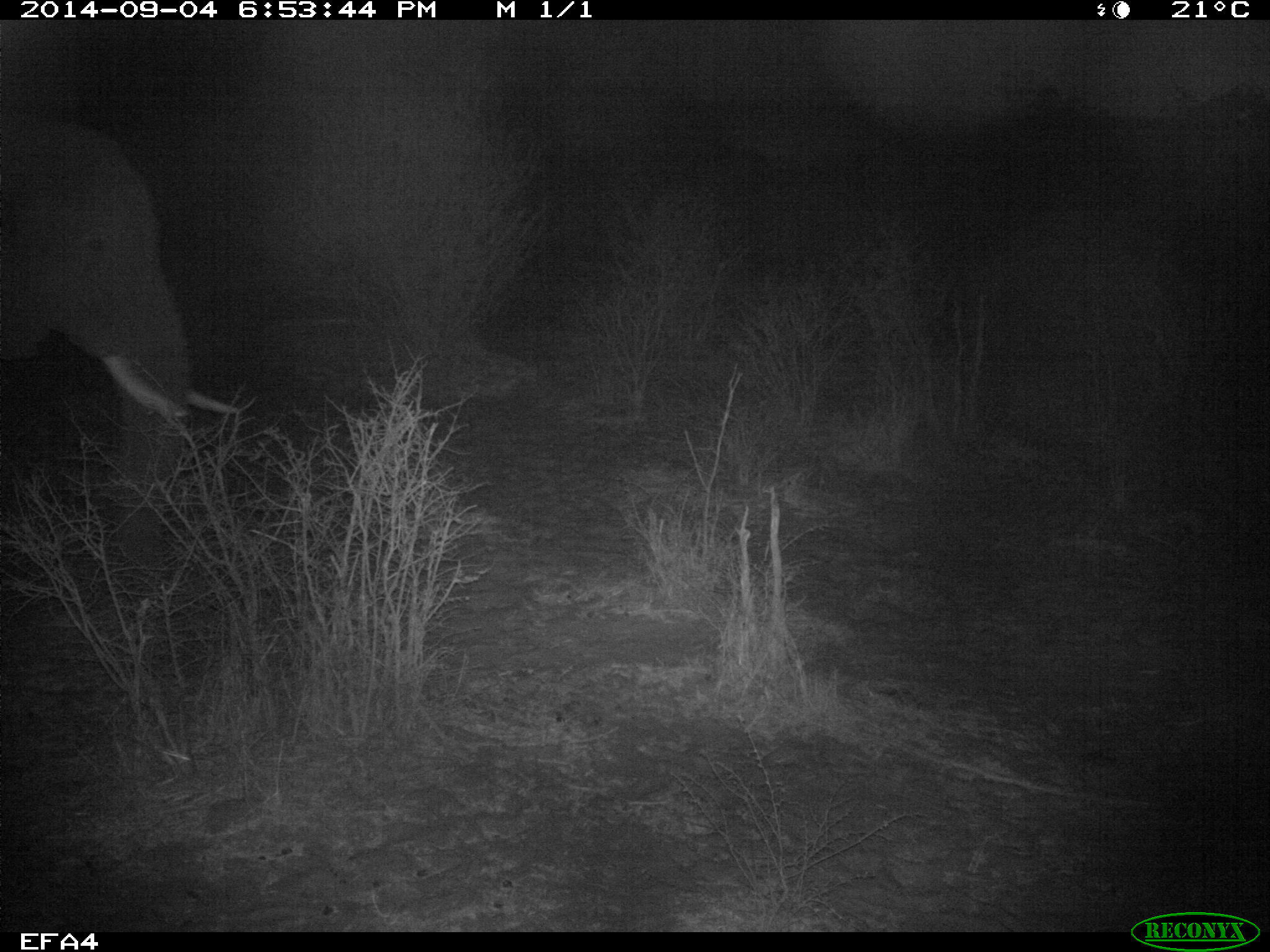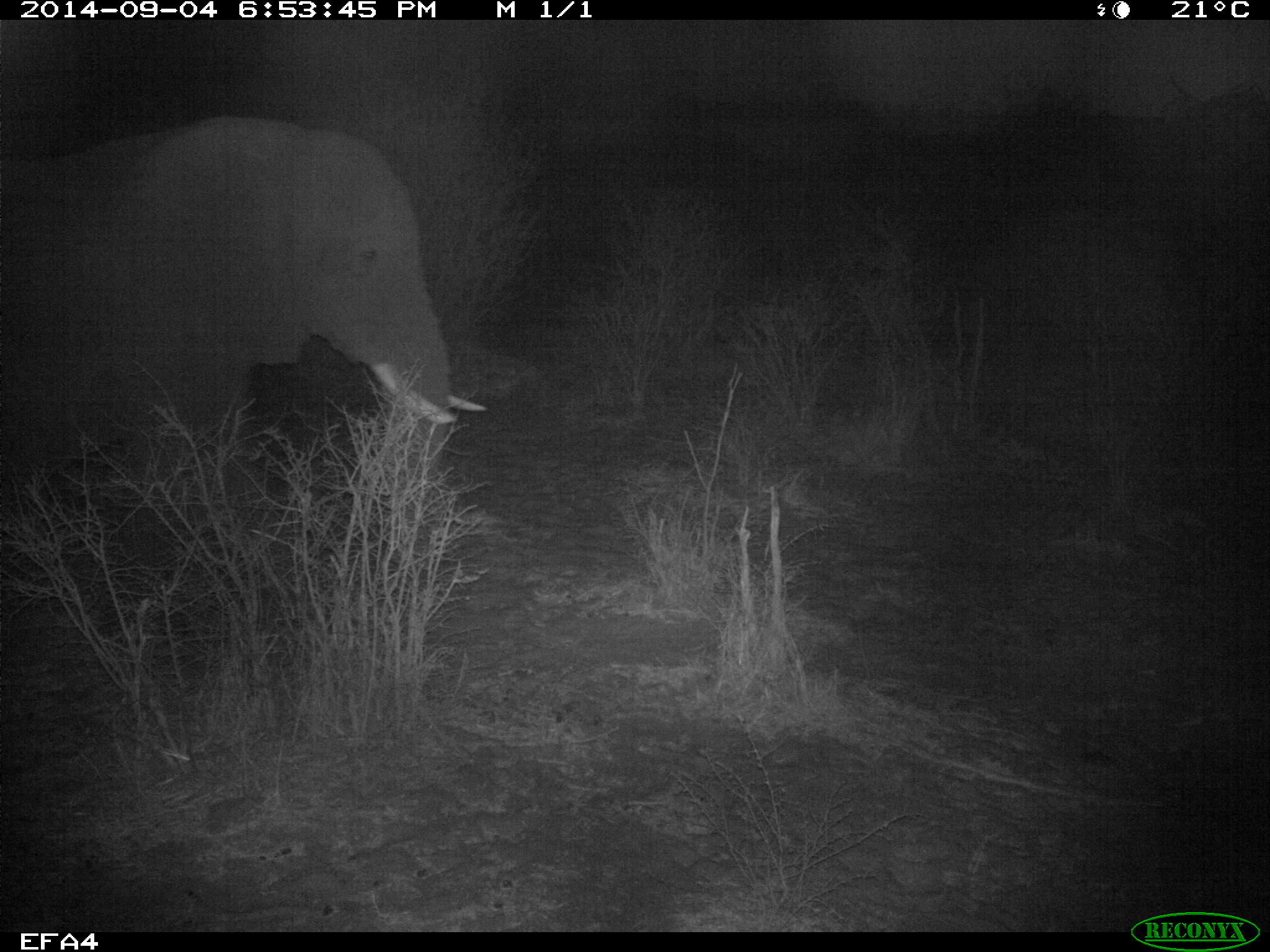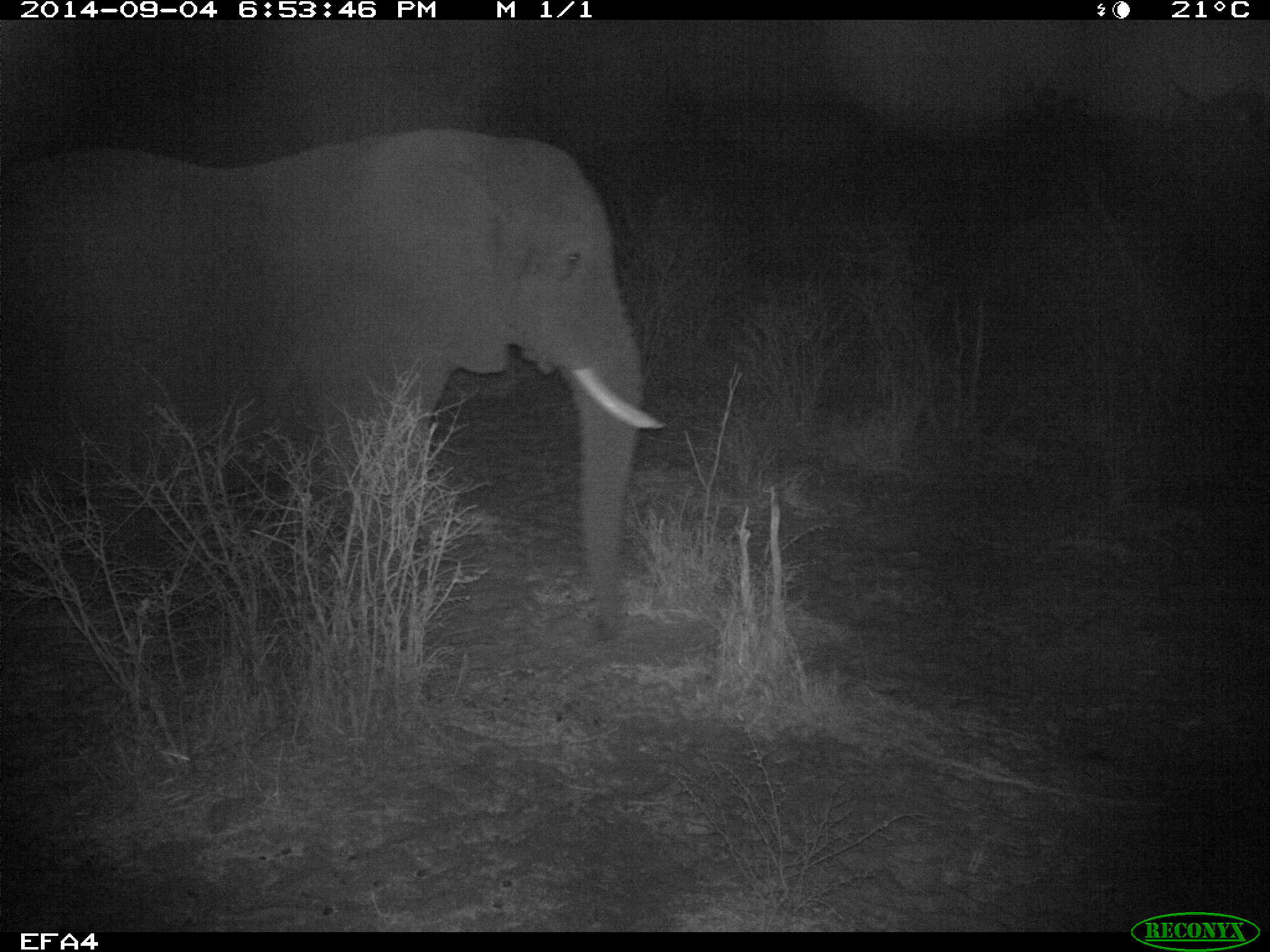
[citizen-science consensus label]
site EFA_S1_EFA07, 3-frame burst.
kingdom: Animalia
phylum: Chordata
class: Mammalia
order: Proboscidea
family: Elephantidae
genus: Loxodonta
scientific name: Loxodonta africana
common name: african bush elephant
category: elephant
Elephant (african bush elephant) (Loxodonta africana), count 1. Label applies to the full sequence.